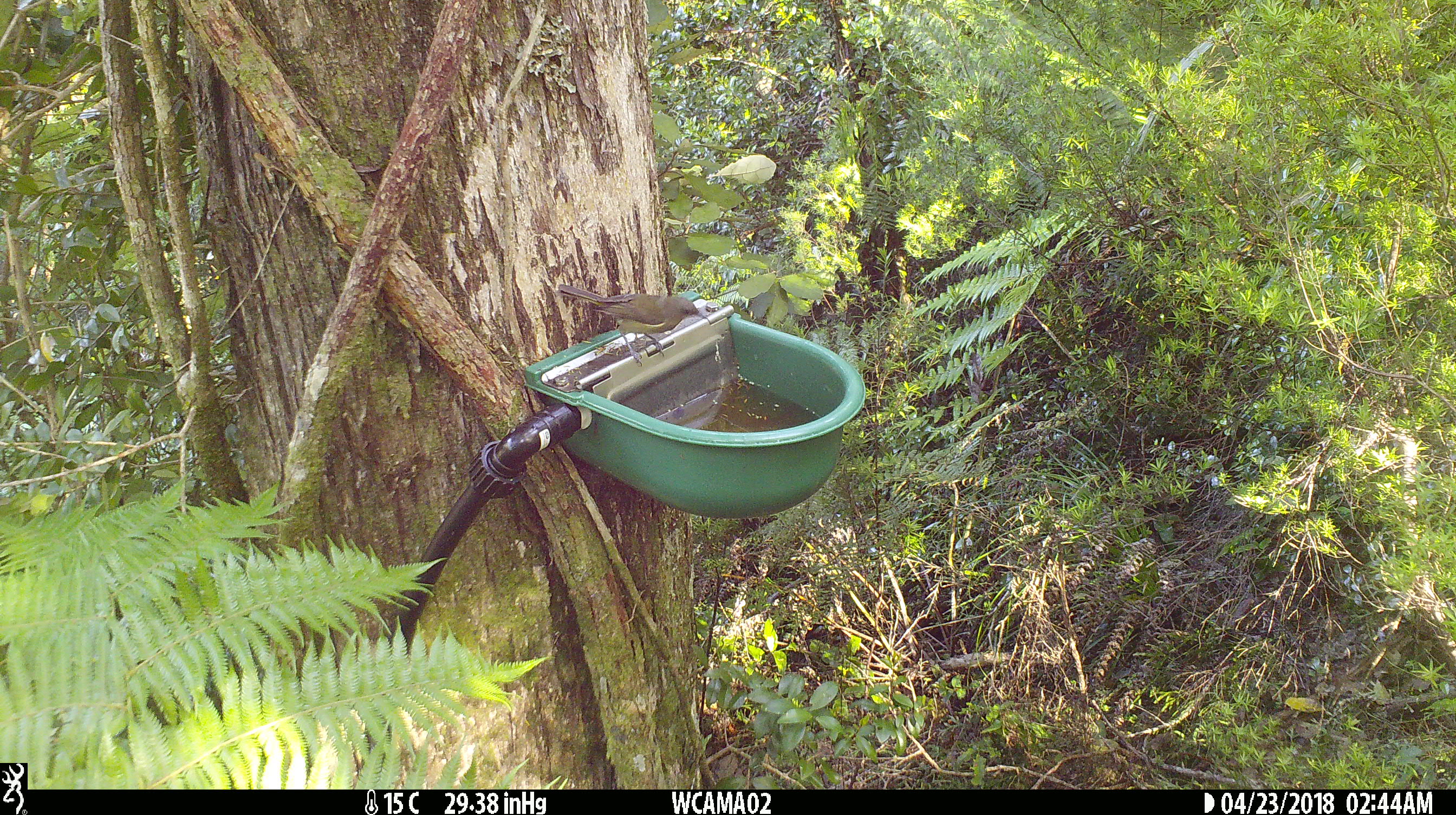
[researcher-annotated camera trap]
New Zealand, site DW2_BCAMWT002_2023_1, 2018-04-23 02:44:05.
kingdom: Animalia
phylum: Chordata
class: Aves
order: Passeriformes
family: Meliphagidae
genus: Anthornis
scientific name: Anthornis melanura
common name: new zealand bellbird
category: bellbird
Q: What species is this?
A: Bellbird (new zealand bellbird) (Anthornis melanura).